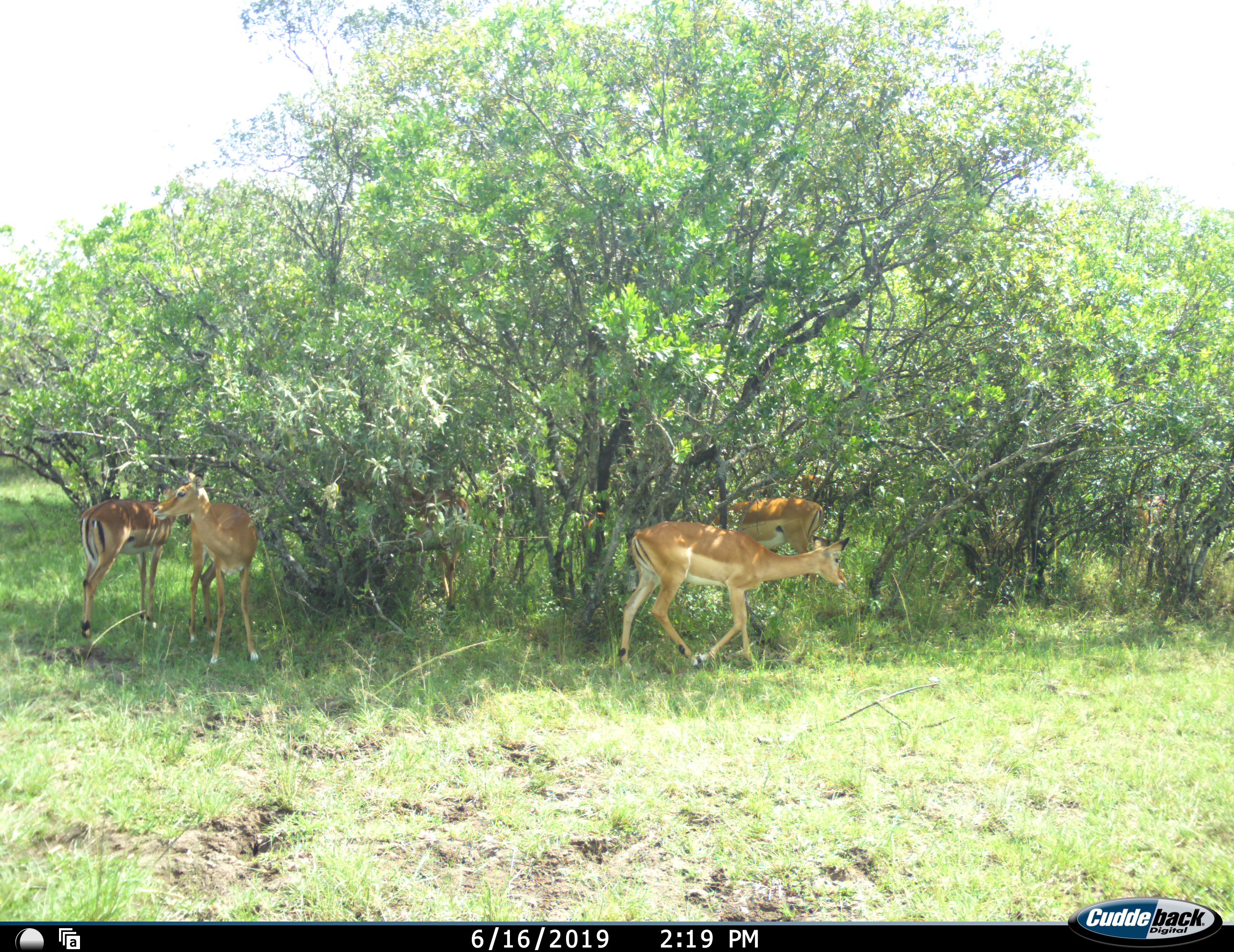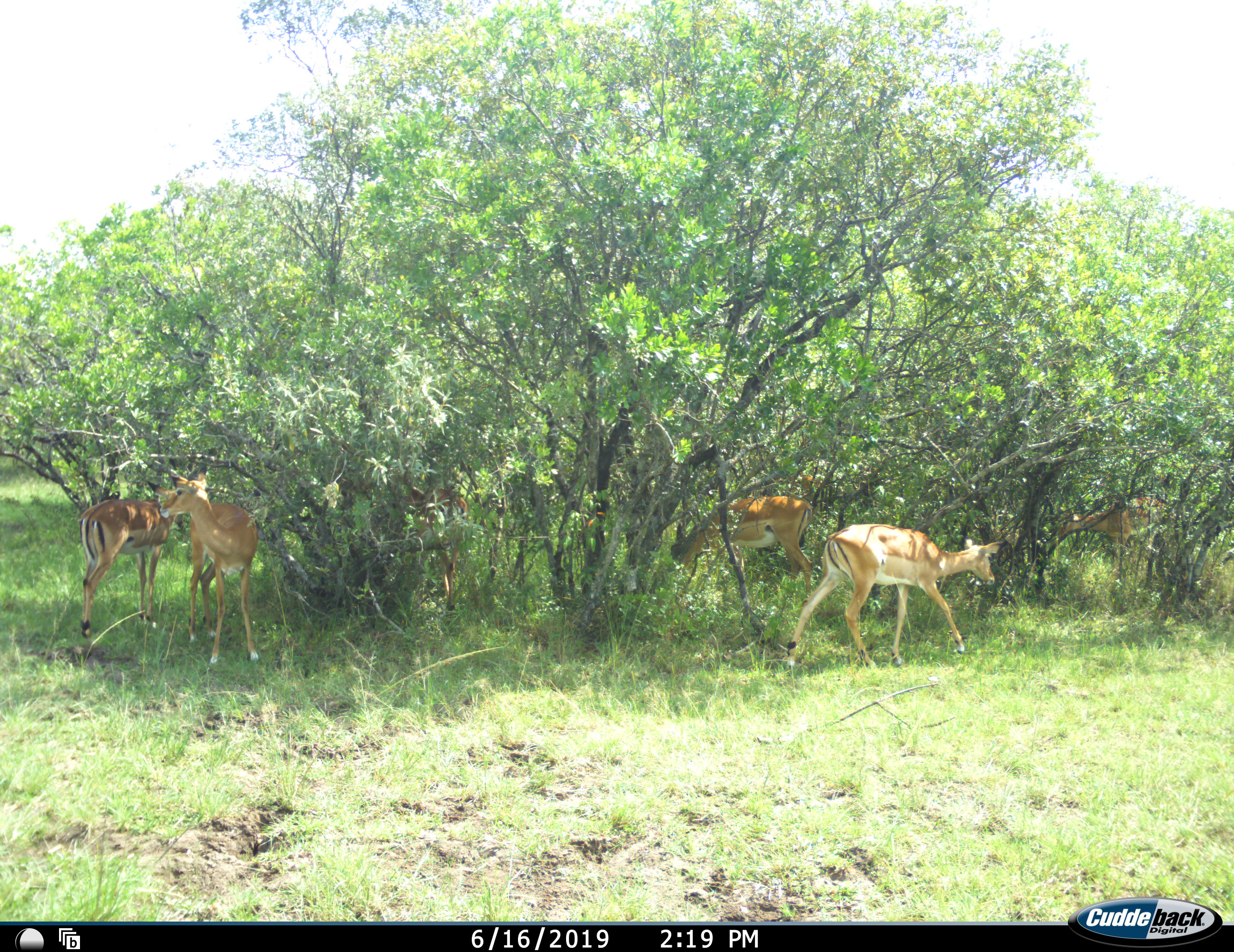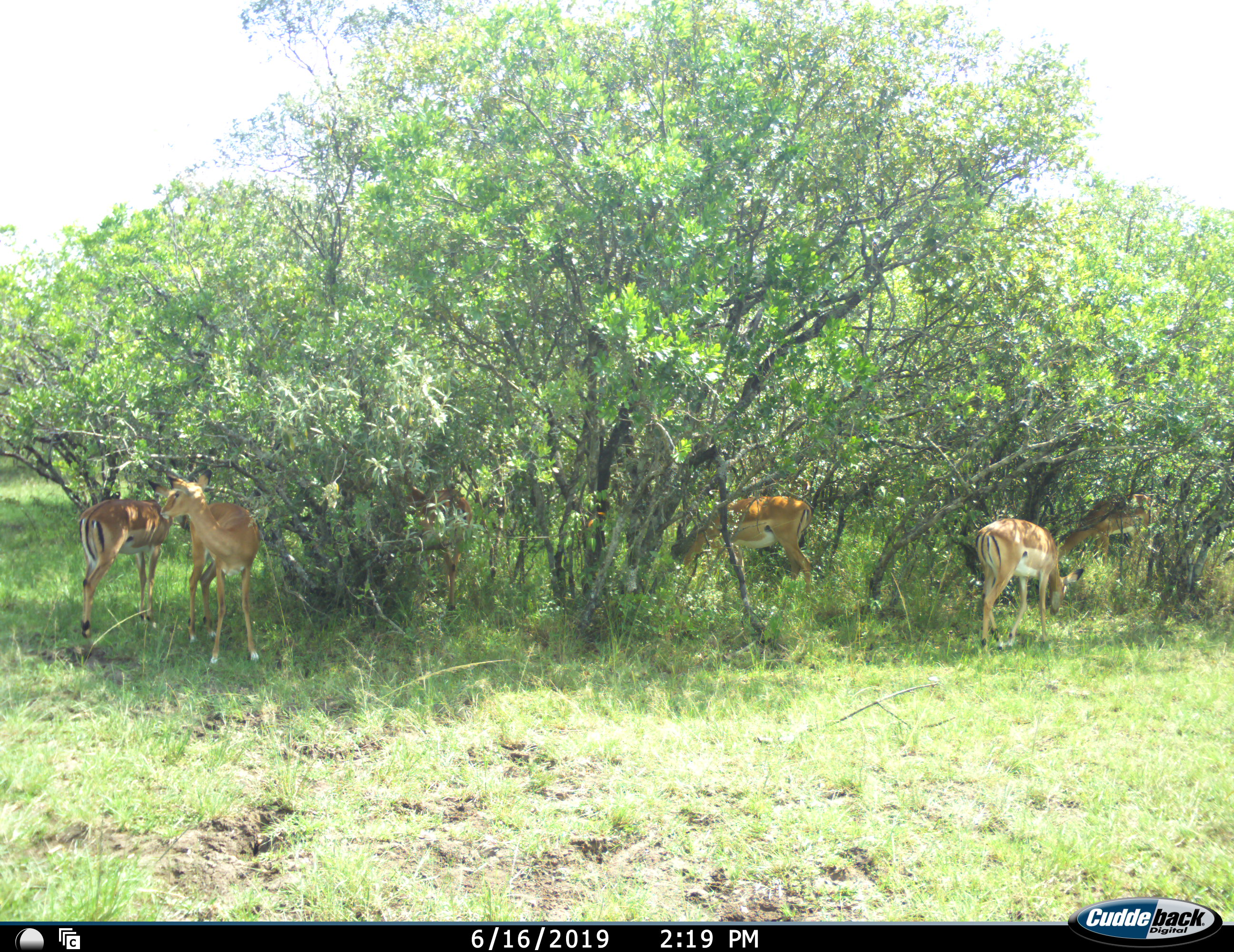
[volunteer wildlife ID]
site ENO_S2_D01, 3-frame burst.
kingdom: Animalia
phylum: Chordata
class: Mammalia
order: Artiodactyla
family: Bovidae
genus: Aepyceros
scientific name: Aepyceros melampus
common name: impala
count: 6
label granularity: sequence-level